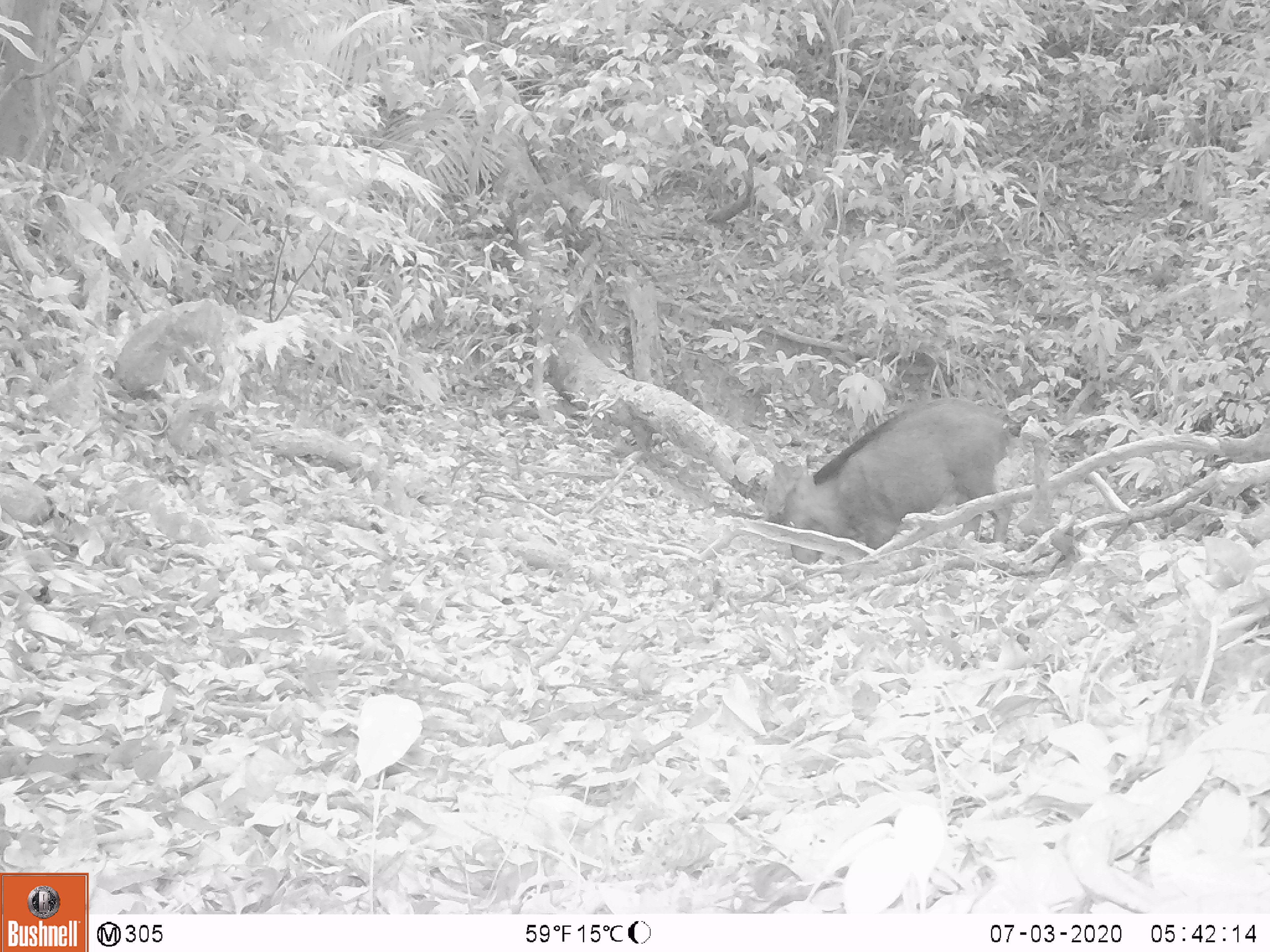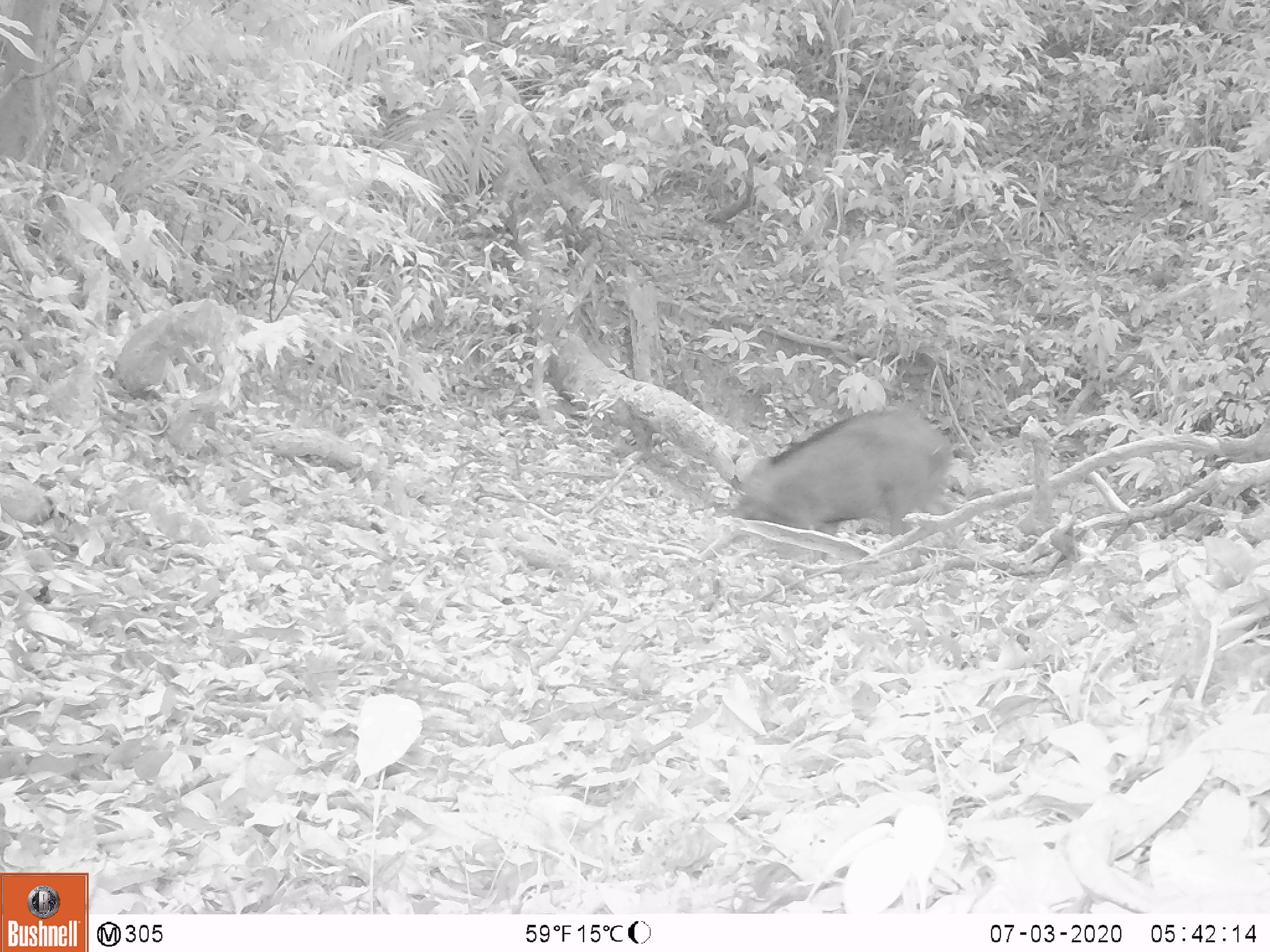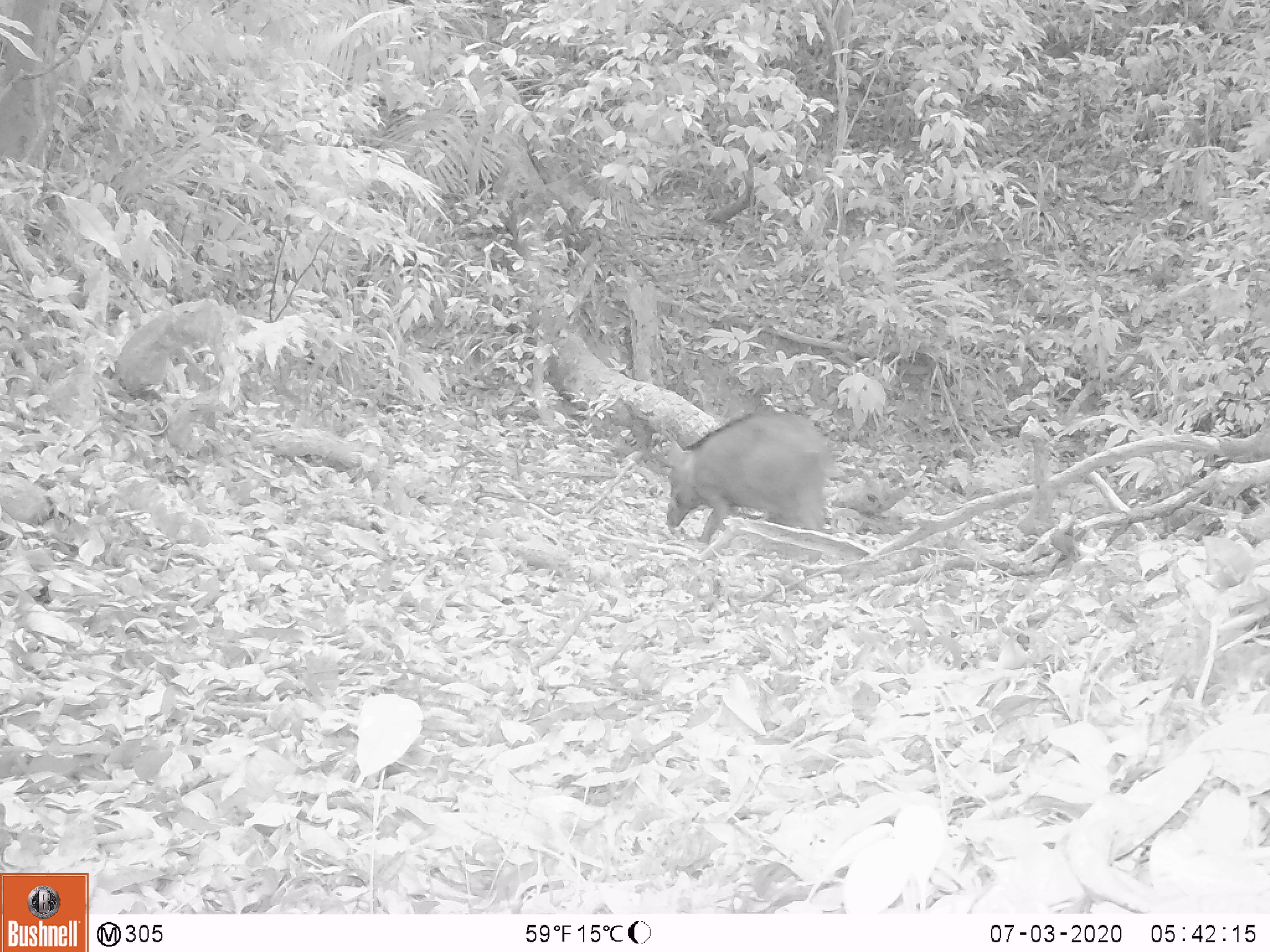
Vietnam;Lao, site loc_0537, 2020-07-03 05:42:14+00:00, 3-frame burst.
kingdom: Animalia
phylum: Chordata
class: Mammalia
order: Artiodactyla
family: Suidae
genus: Sus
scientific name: Sus scrofa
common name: eurasian wild pig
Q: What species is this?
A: Eurasian wild pig (Sus scrofa).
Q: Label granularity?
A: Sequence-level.